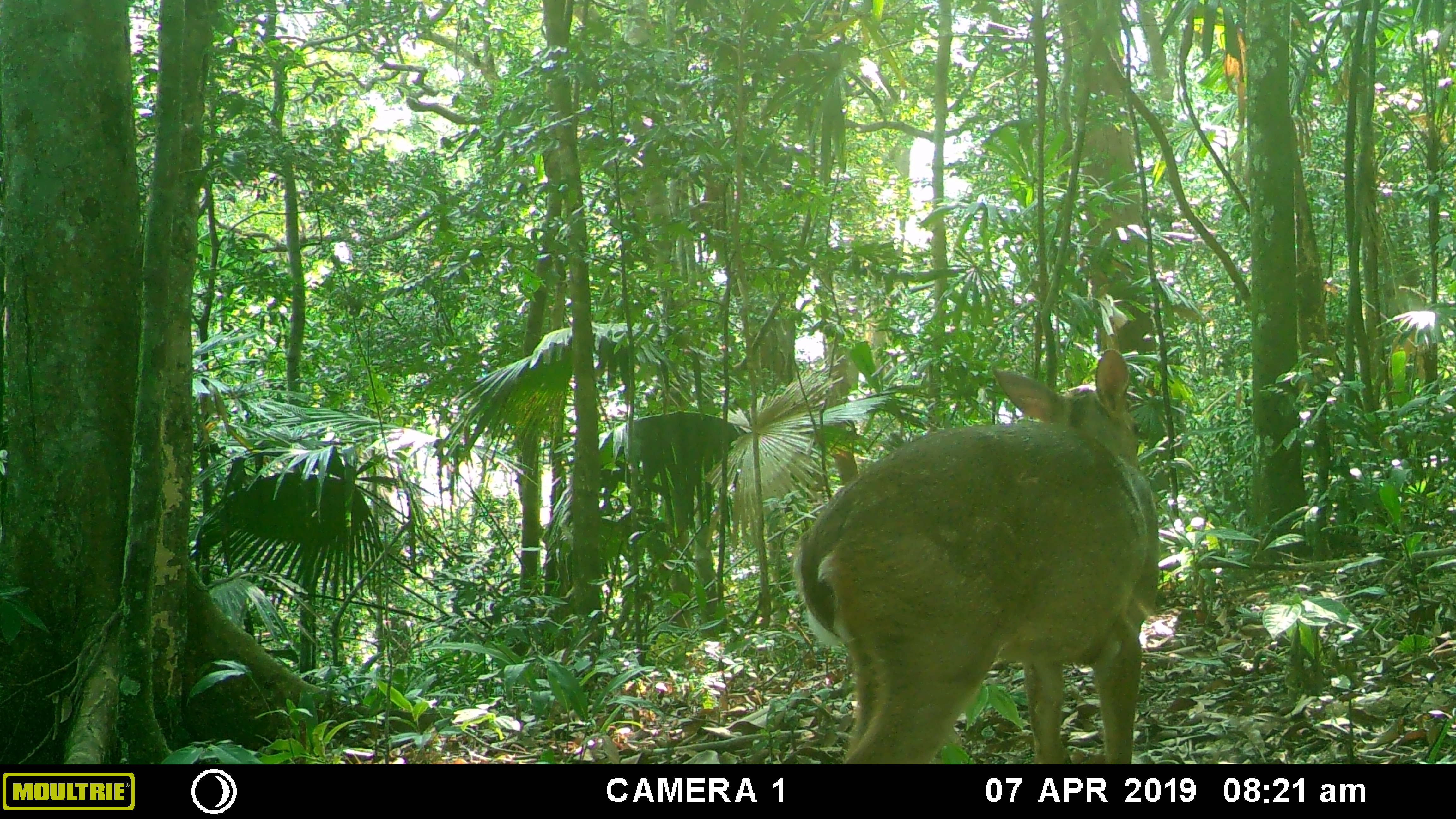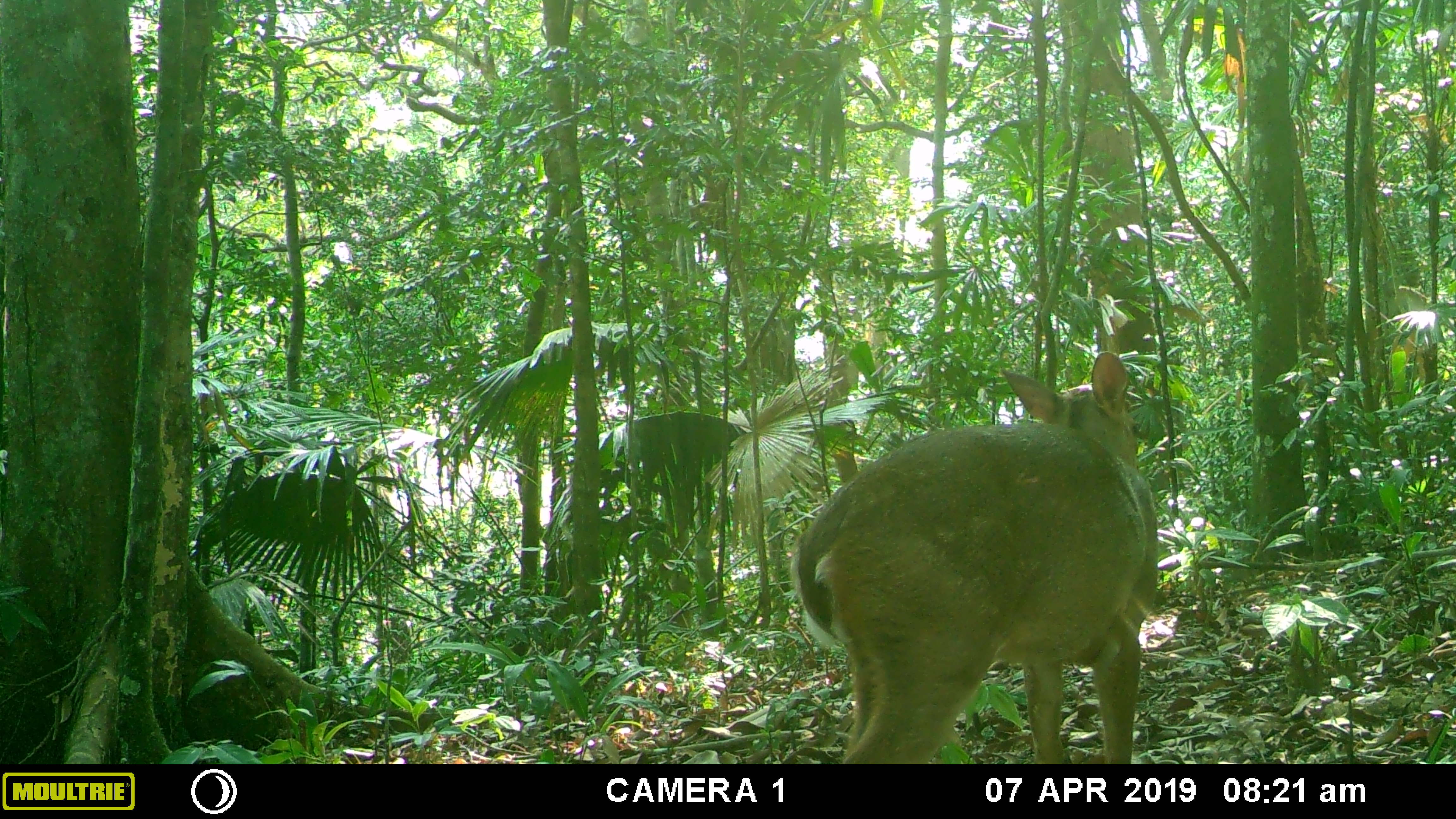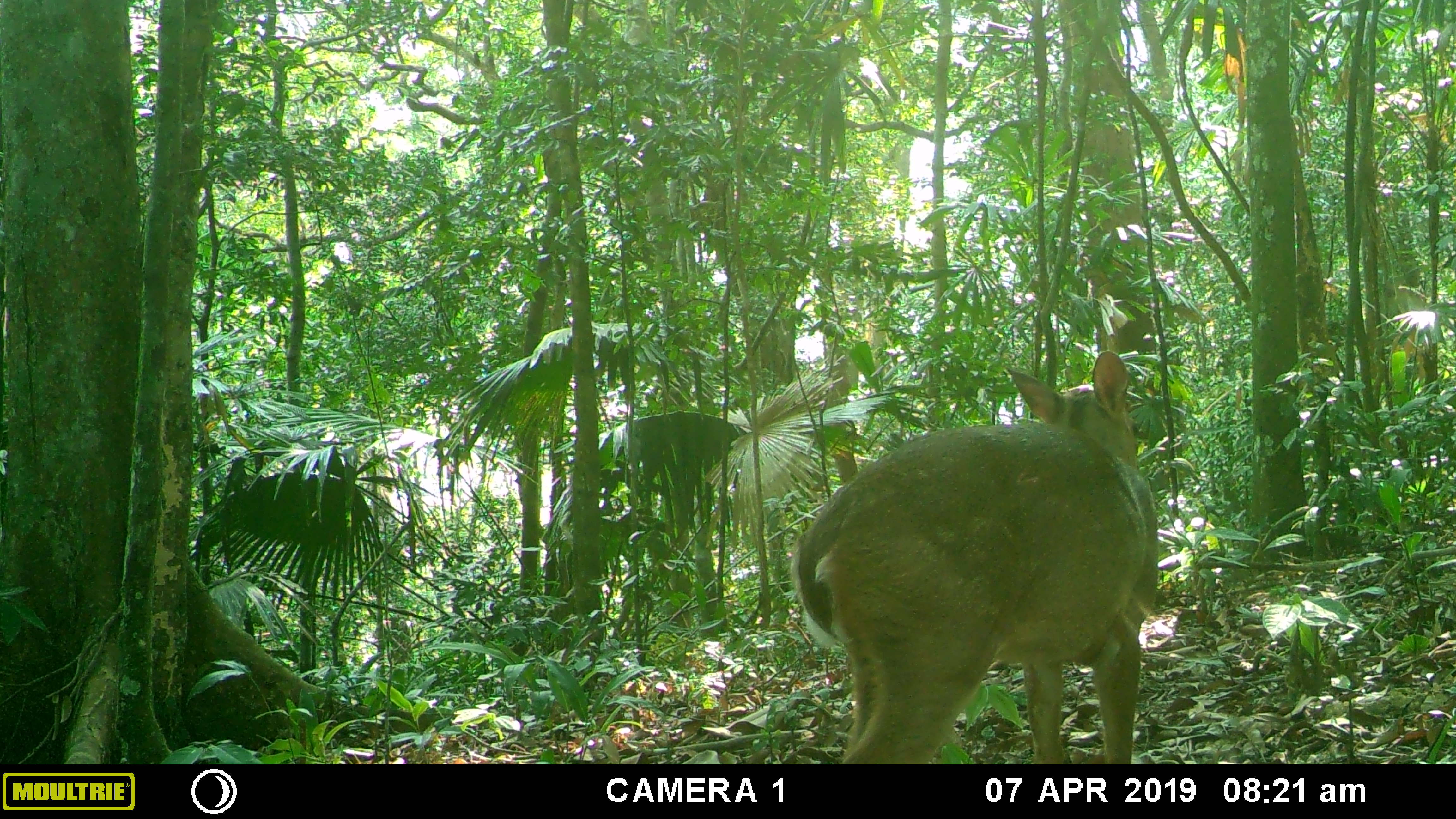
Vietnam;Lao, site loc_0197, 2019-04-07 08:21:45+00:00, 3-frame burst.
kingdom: Animalia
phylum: Chordata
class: Mammalia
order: Artiodactyla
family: Cervidae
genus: Muntiacus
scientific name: Muntiacus vuquangensis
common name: large-antlered muntjac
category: large antlered muntjac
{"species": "large antlered muntjac (large-antlered muntjac) (Muntiacus vuquangensis)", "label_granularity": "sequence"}